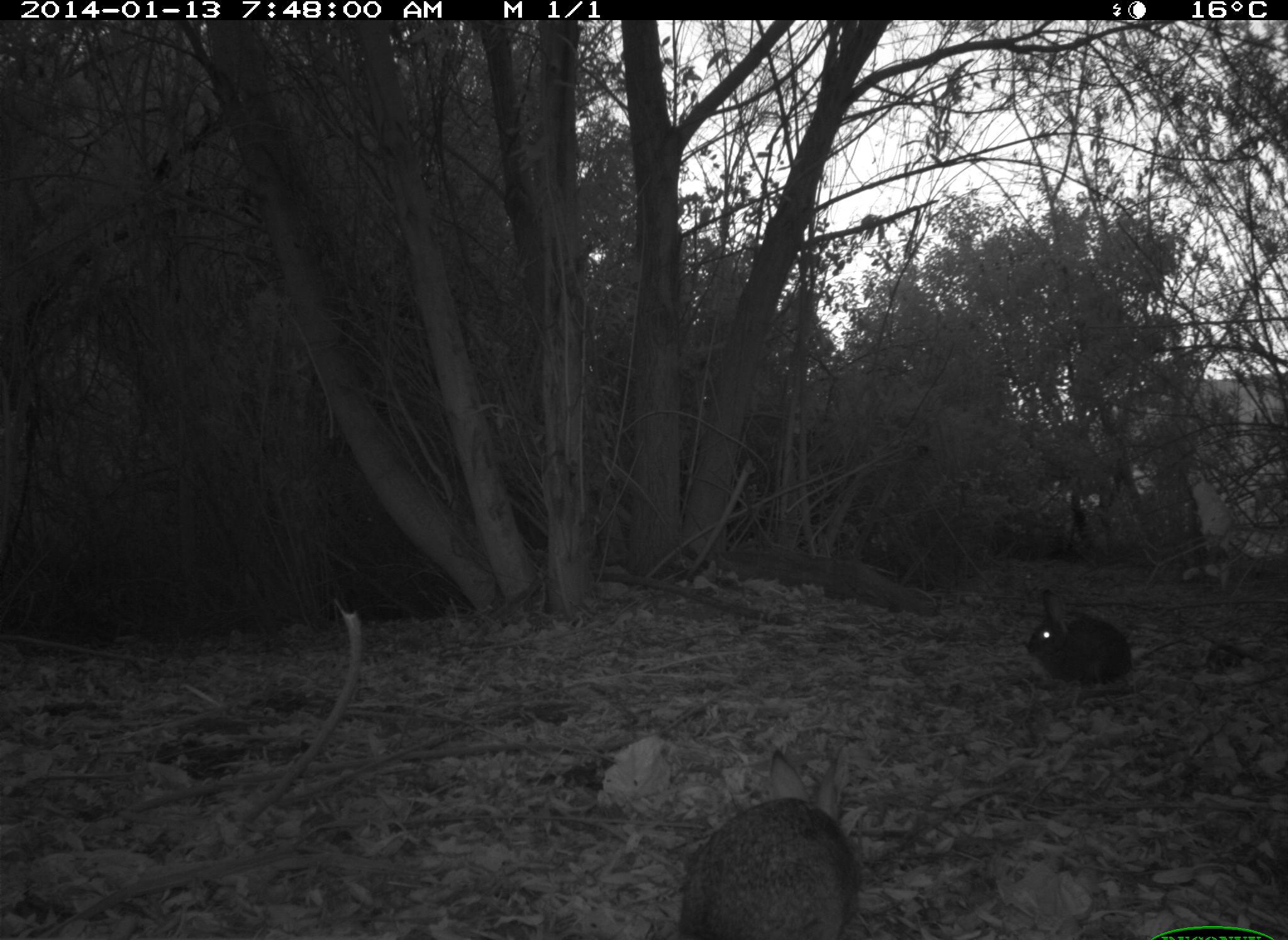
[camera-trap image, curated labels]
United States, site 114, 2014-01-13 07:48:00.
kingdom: Animalia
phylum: Chordata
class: Mammalia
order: Lagomorpha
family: Leporidae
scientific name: Leporidae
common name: rabbits and hares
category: rabbit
Rabbit (rabbits and hares) (Leporidae).